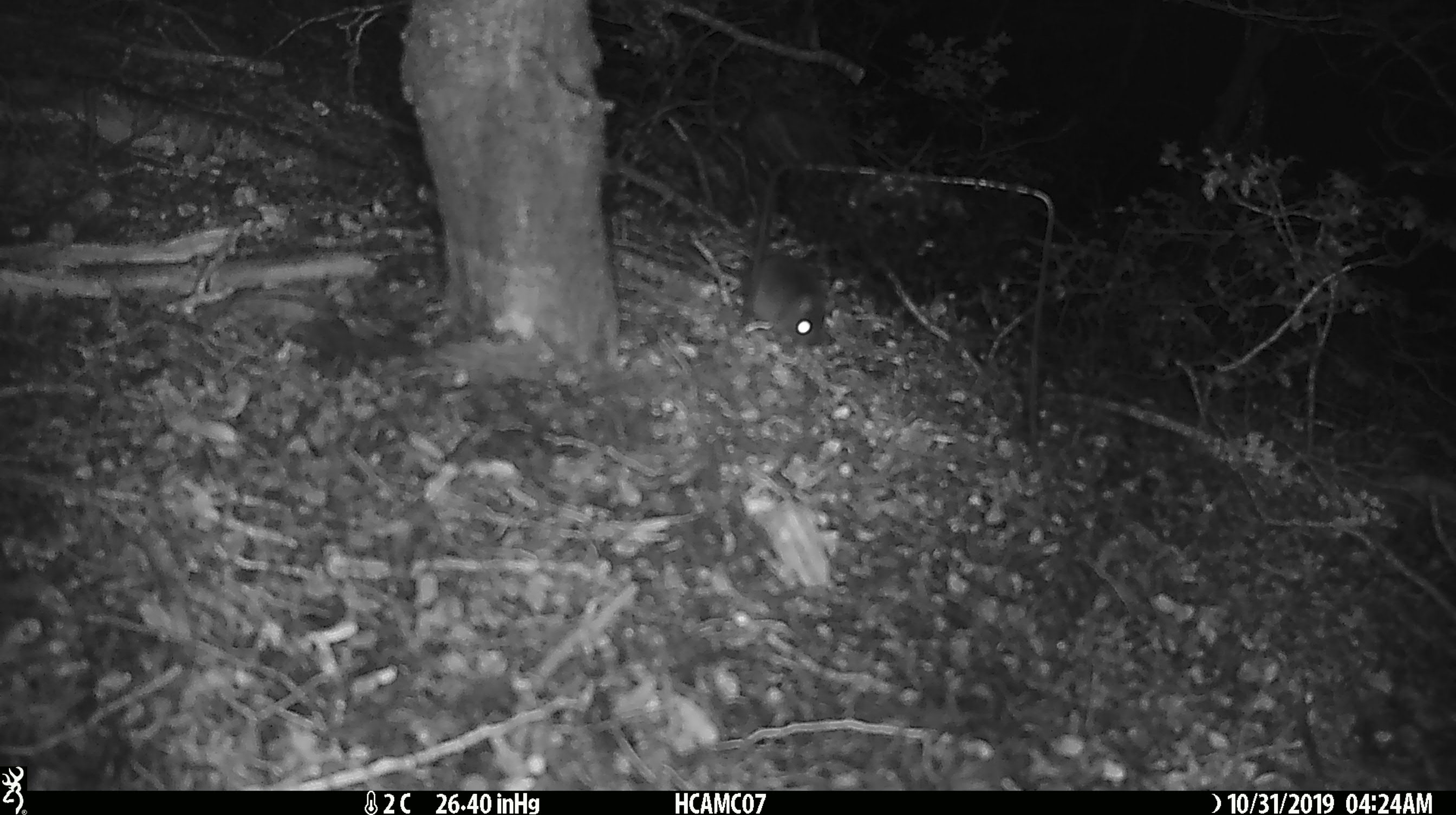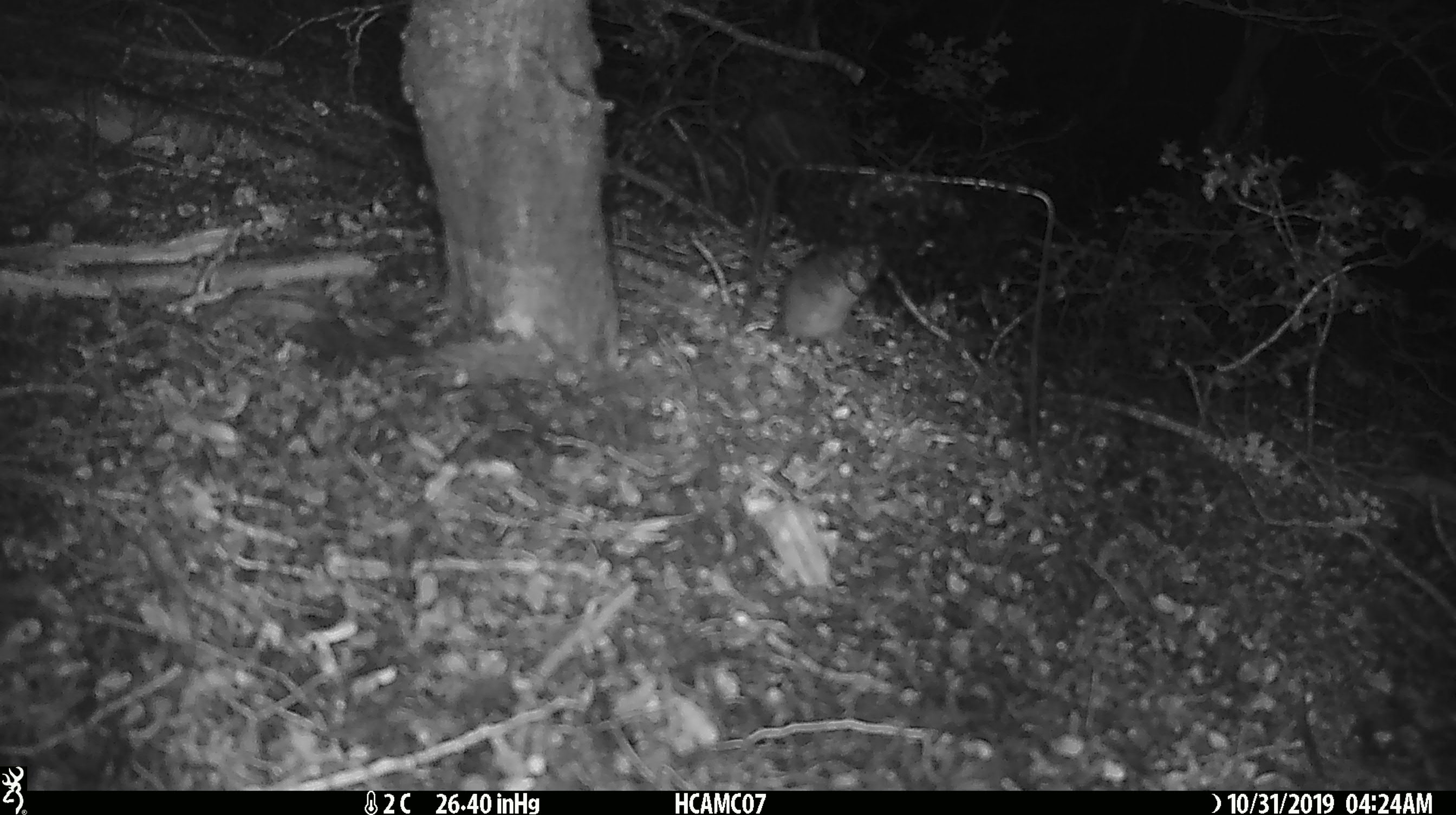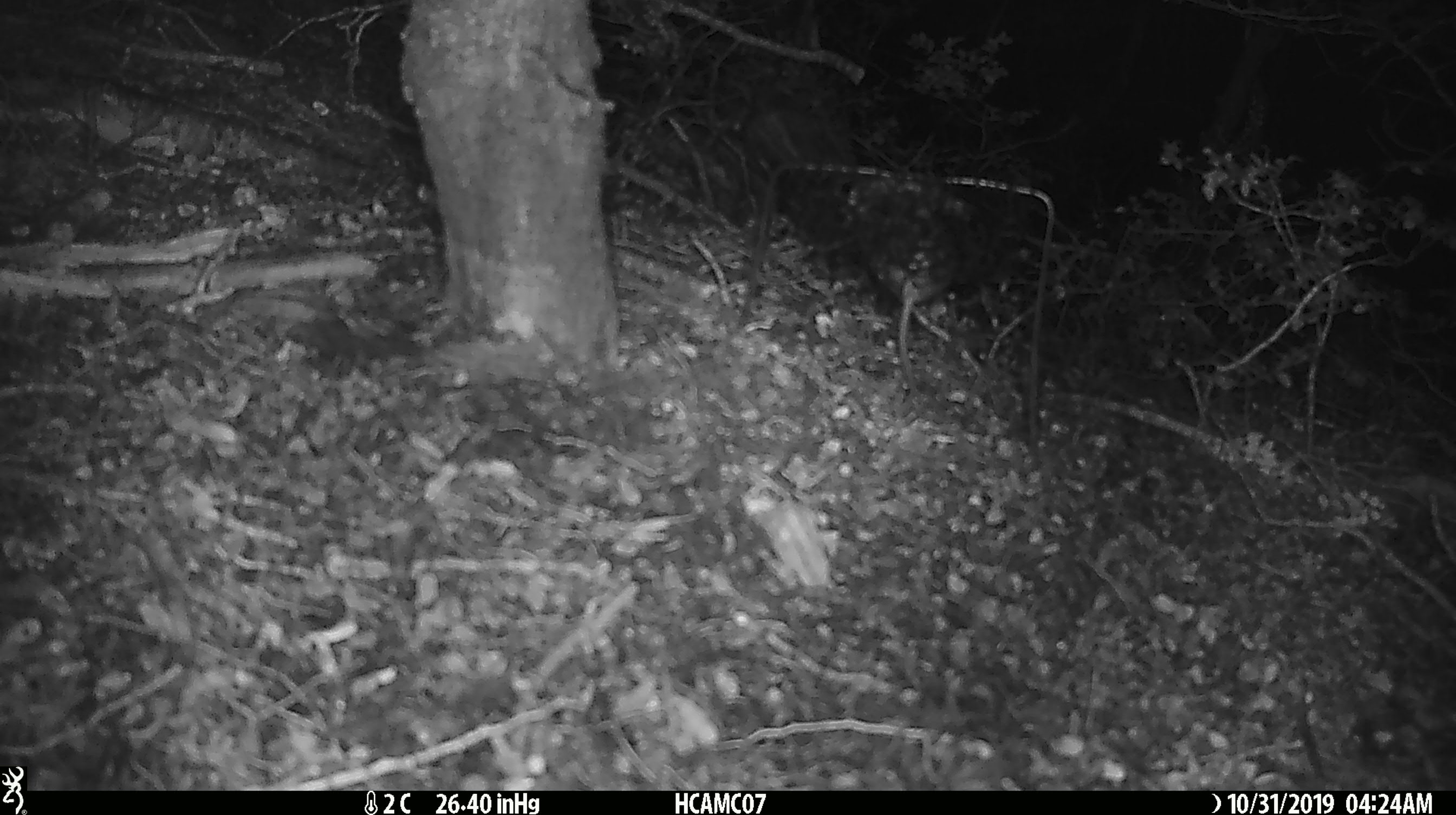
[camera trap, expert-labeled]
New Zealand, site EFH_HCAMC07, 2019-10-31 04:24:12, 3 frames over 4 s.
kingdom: Animalia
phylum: Chordata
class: Mammalia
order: Rodentia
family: Muridae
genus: Mus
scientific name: Mus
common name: mouse